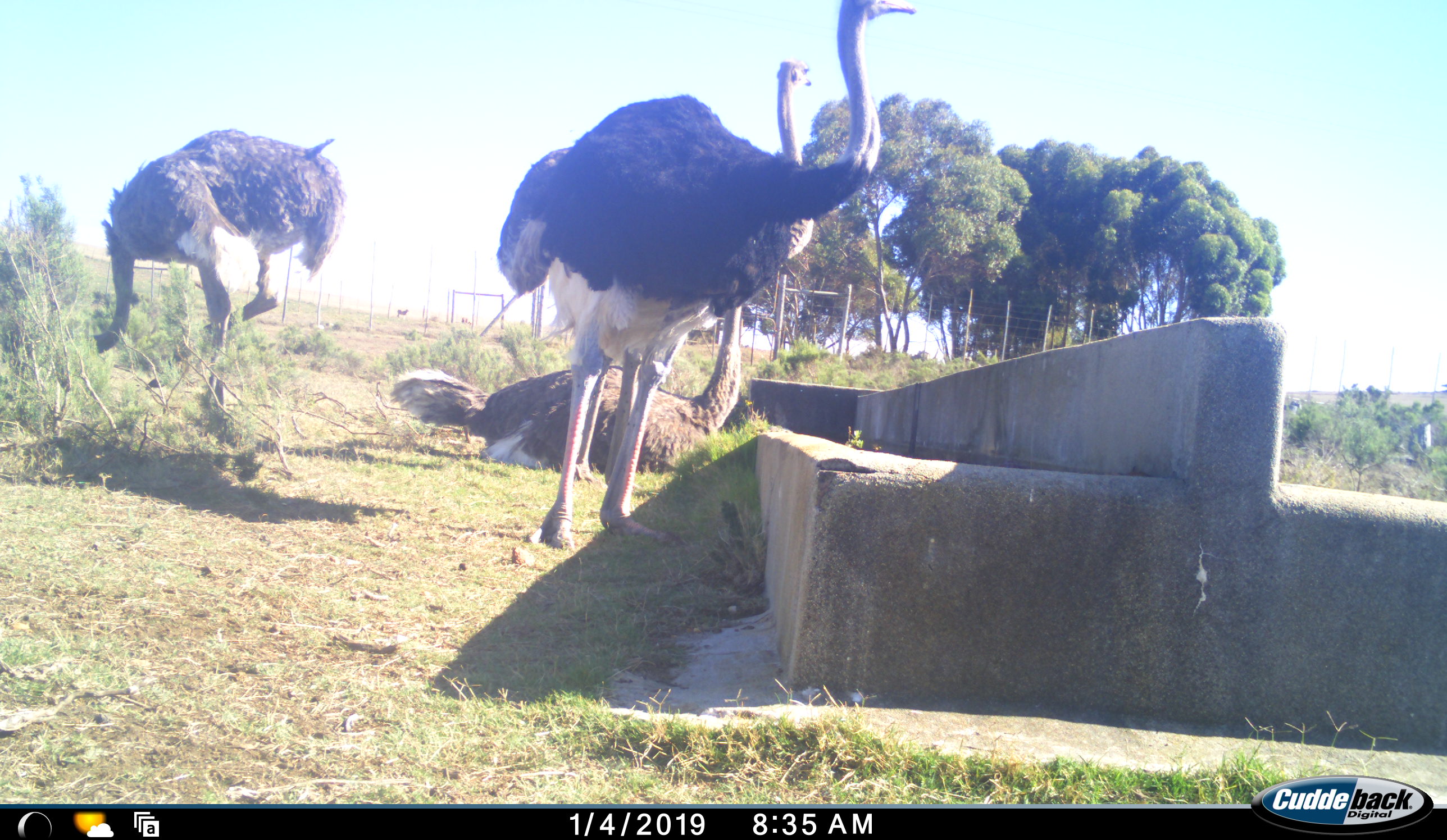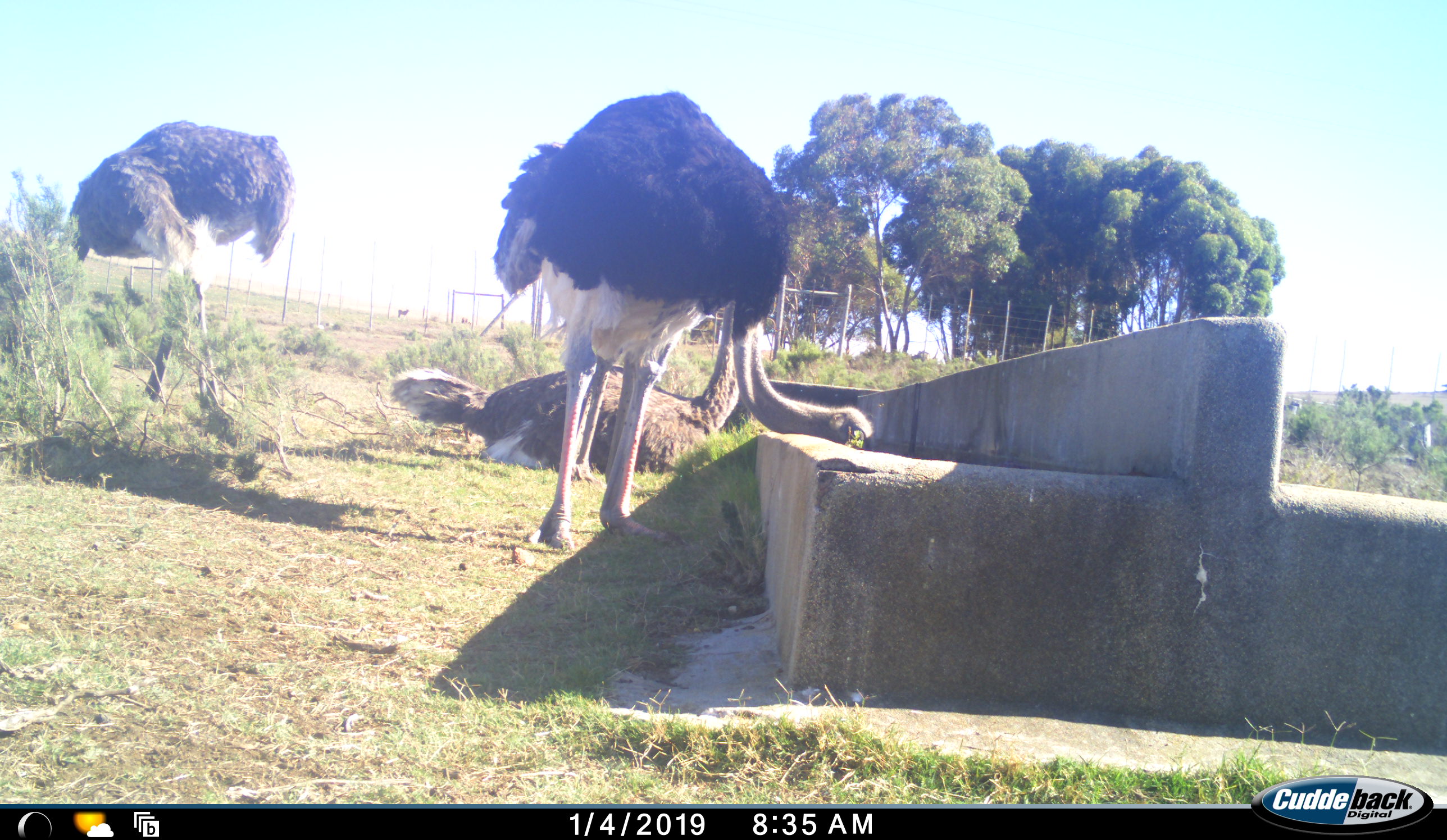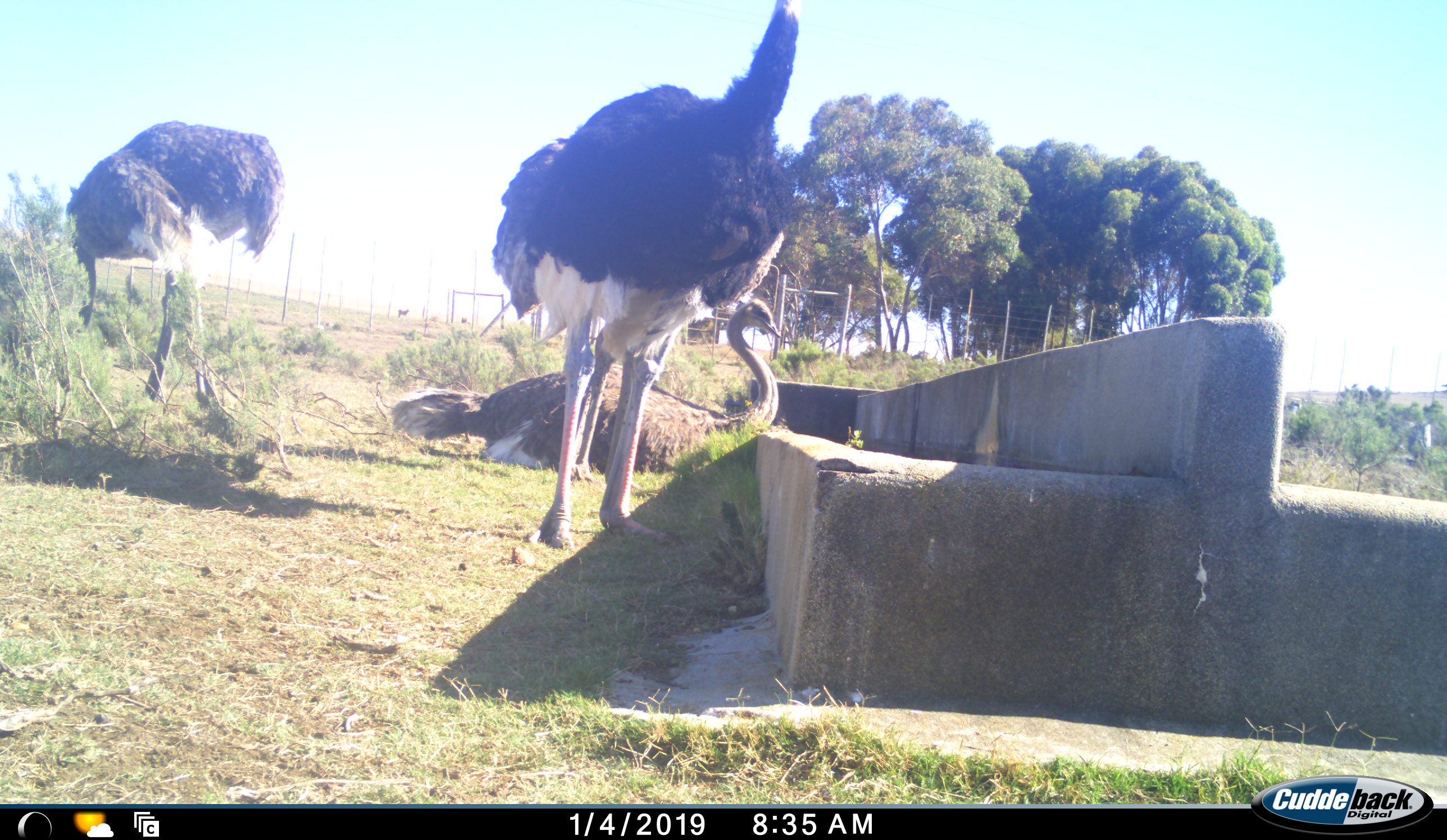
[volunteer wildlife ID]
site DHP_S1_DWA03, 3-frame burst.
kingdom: Animalia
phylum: Chordata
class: Aves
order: Struthioniformes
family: Struthionidae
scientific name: Struthionidae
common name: ostrich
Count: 4.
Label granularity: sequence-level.